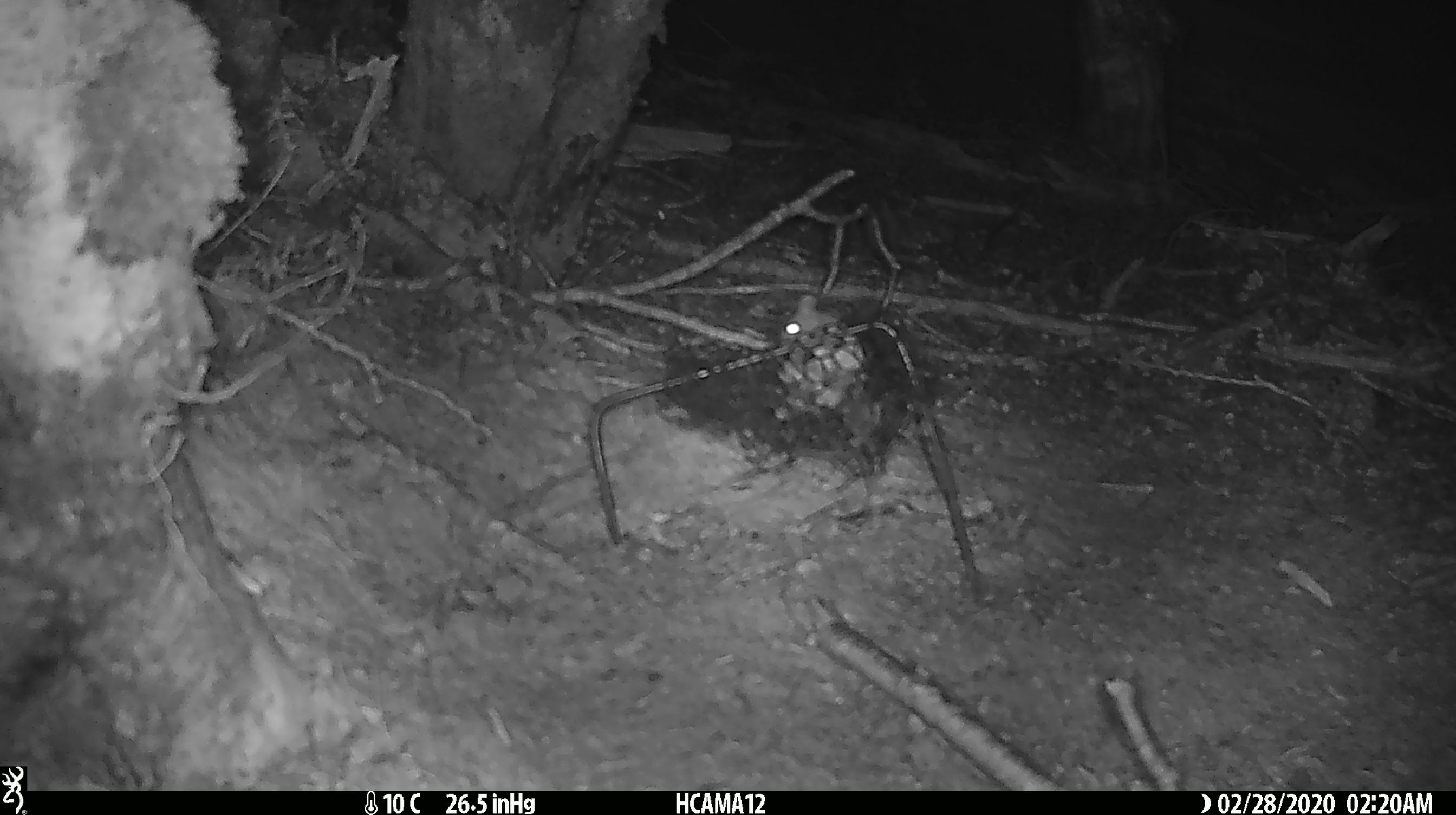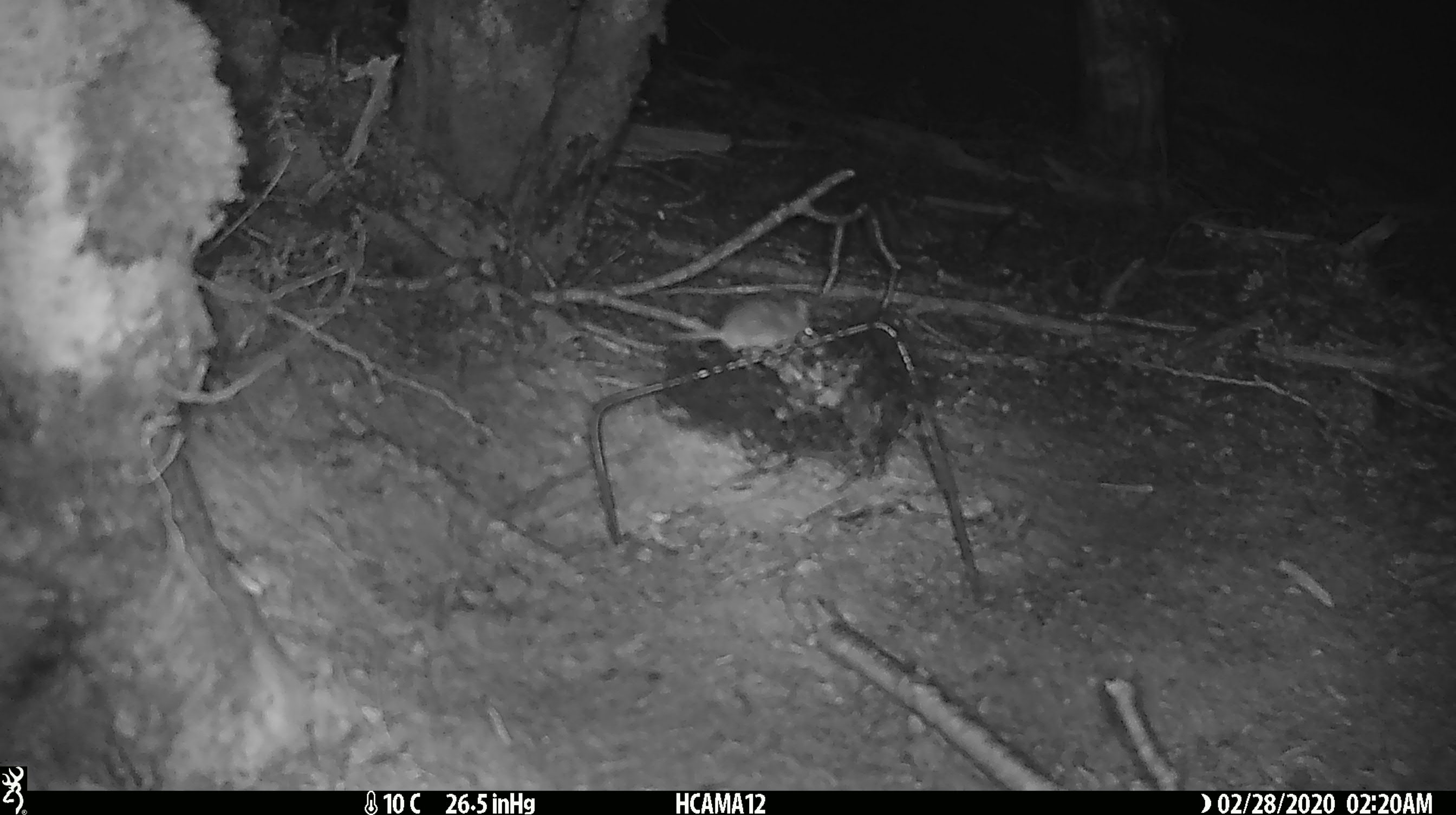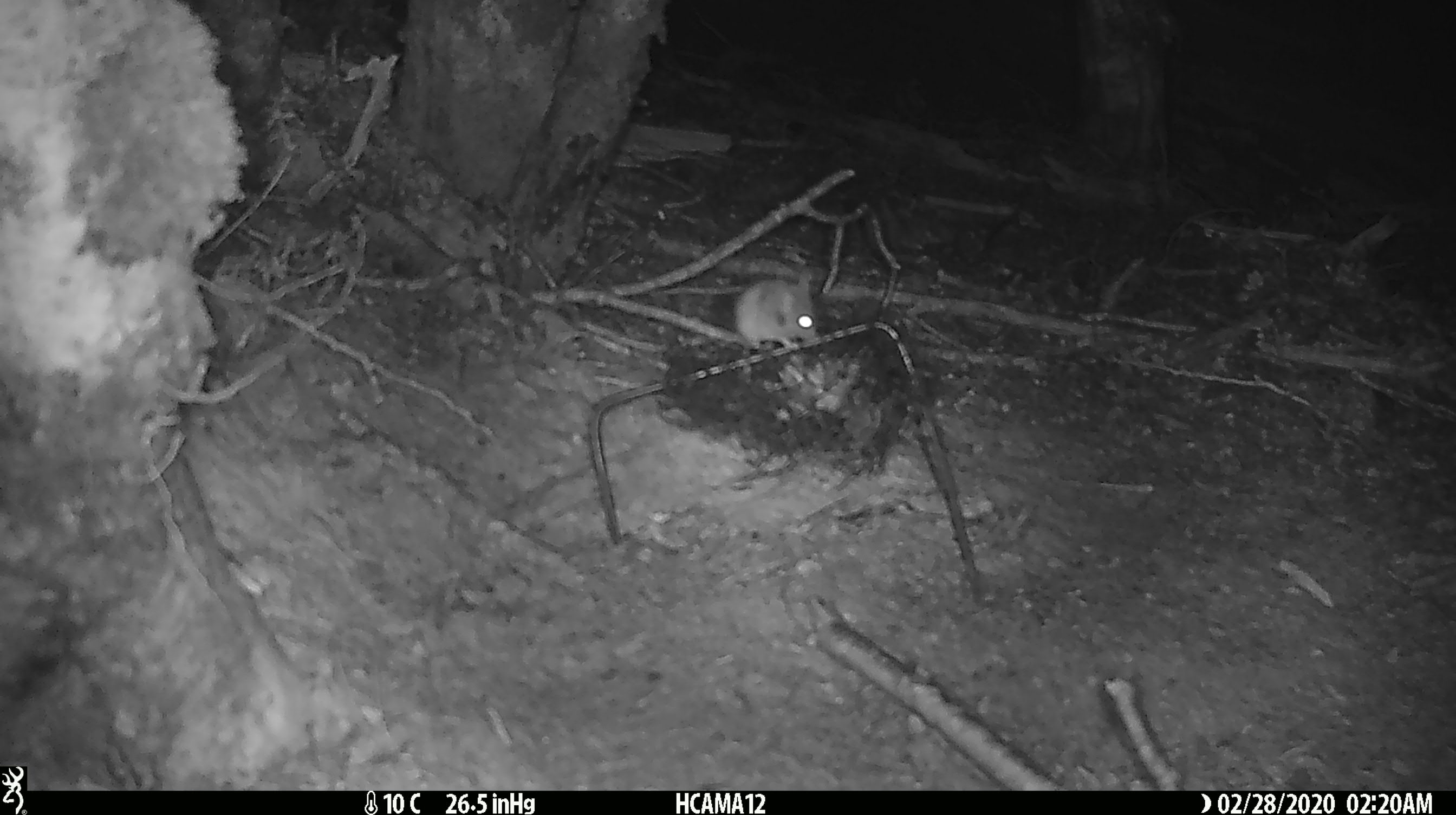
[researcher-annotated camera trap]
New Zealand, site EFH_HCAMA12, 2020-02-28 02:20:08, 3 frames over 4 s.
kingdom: Animalia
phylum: Chordata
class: Mammalia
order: Rodentia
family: Muridae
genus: Mus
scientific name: Mus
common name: mouse